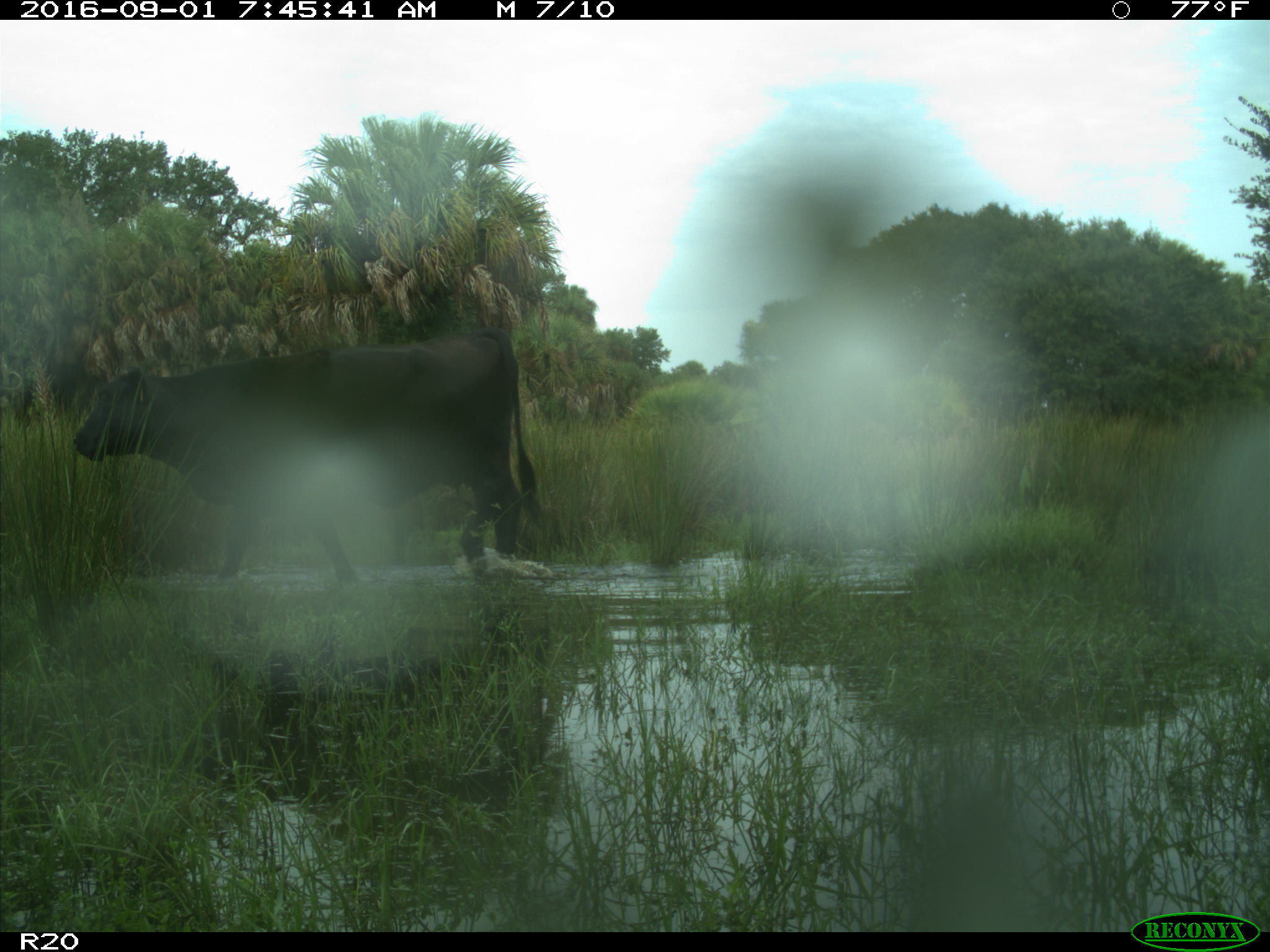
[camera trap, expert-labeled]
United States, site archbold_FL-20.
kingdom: Animalia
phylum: Chordata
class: Mammalia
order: Artiodactyla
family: Bovidae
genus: Bos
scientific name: Bos taurus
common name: domestic cow